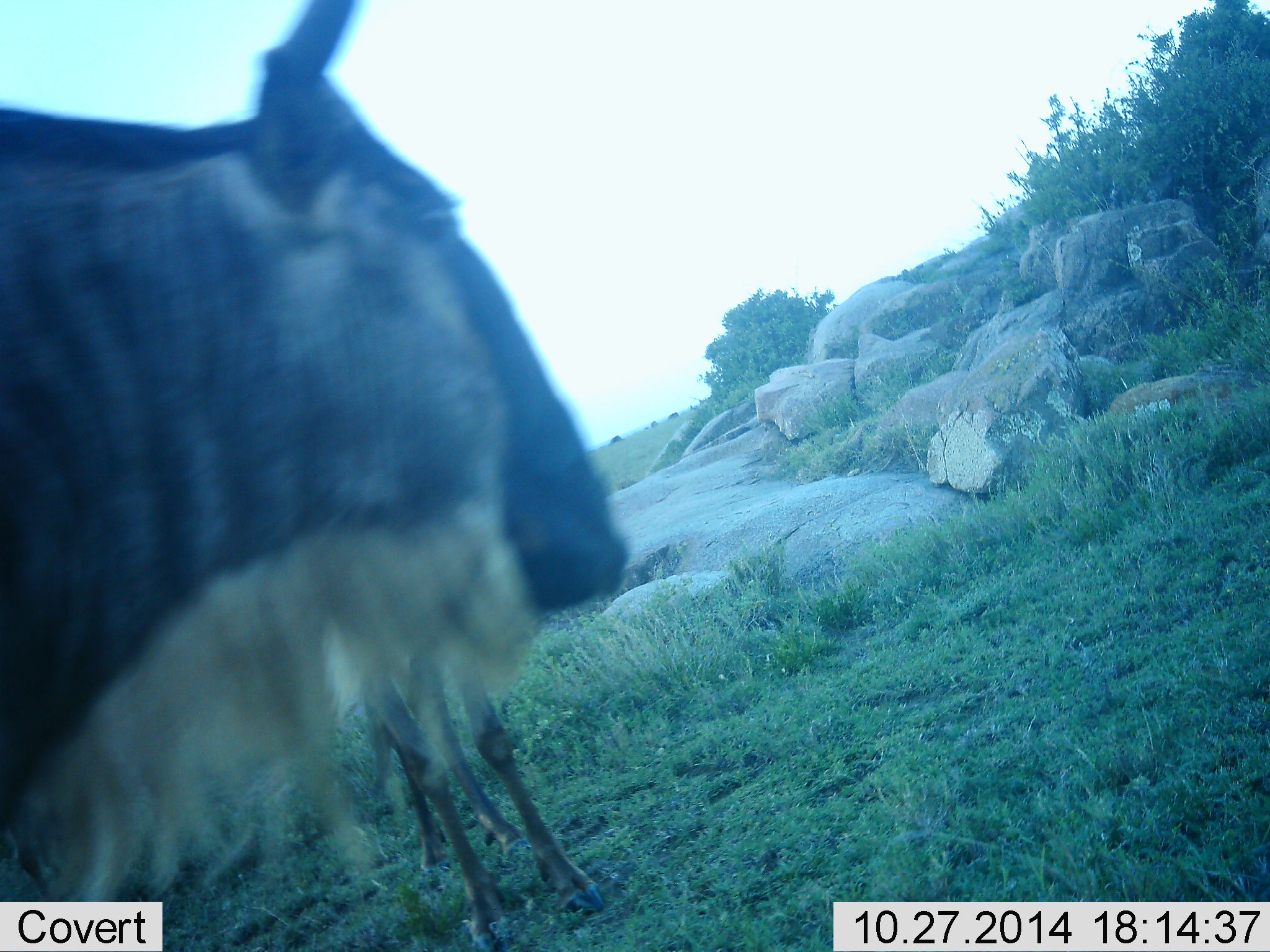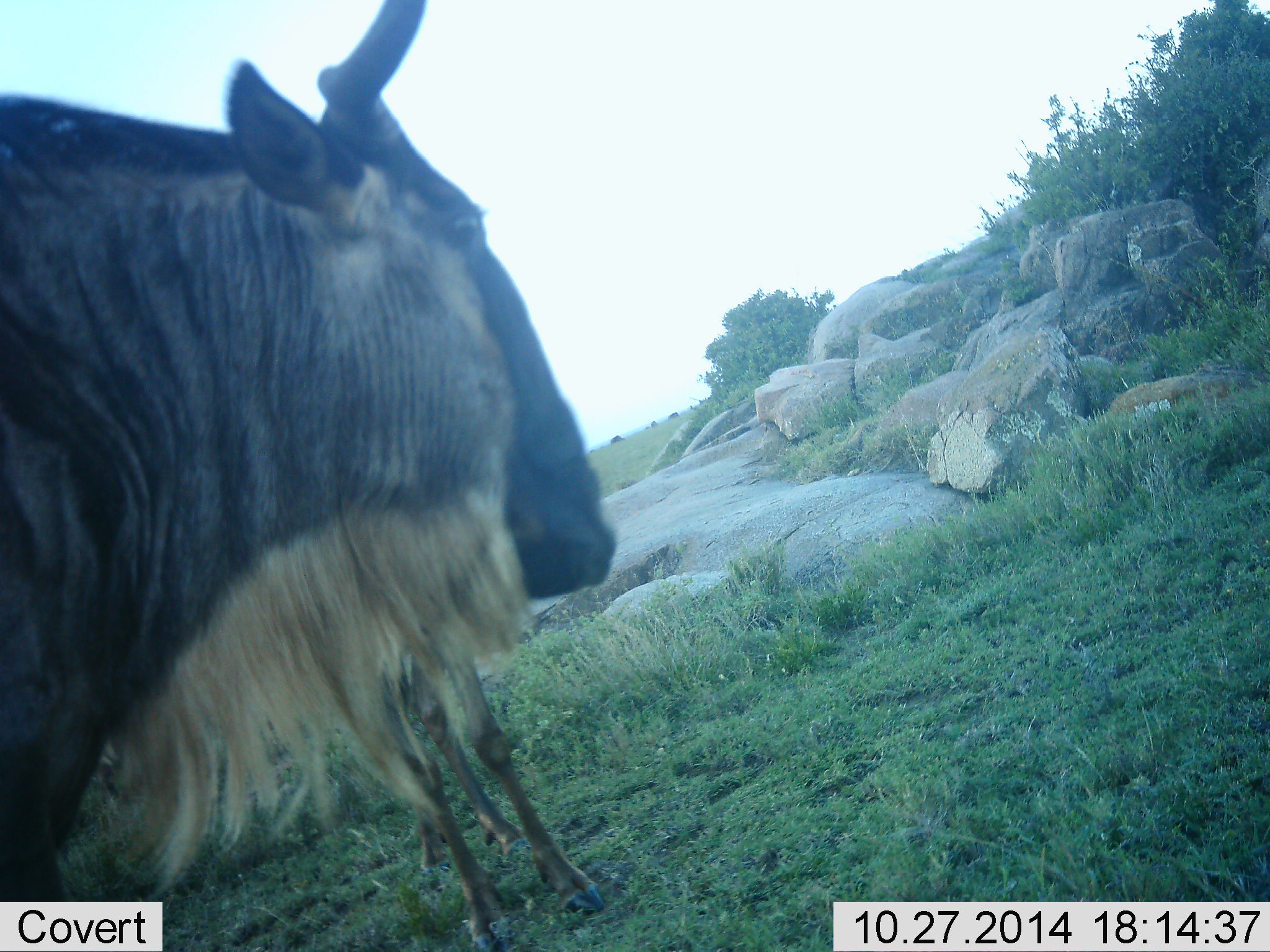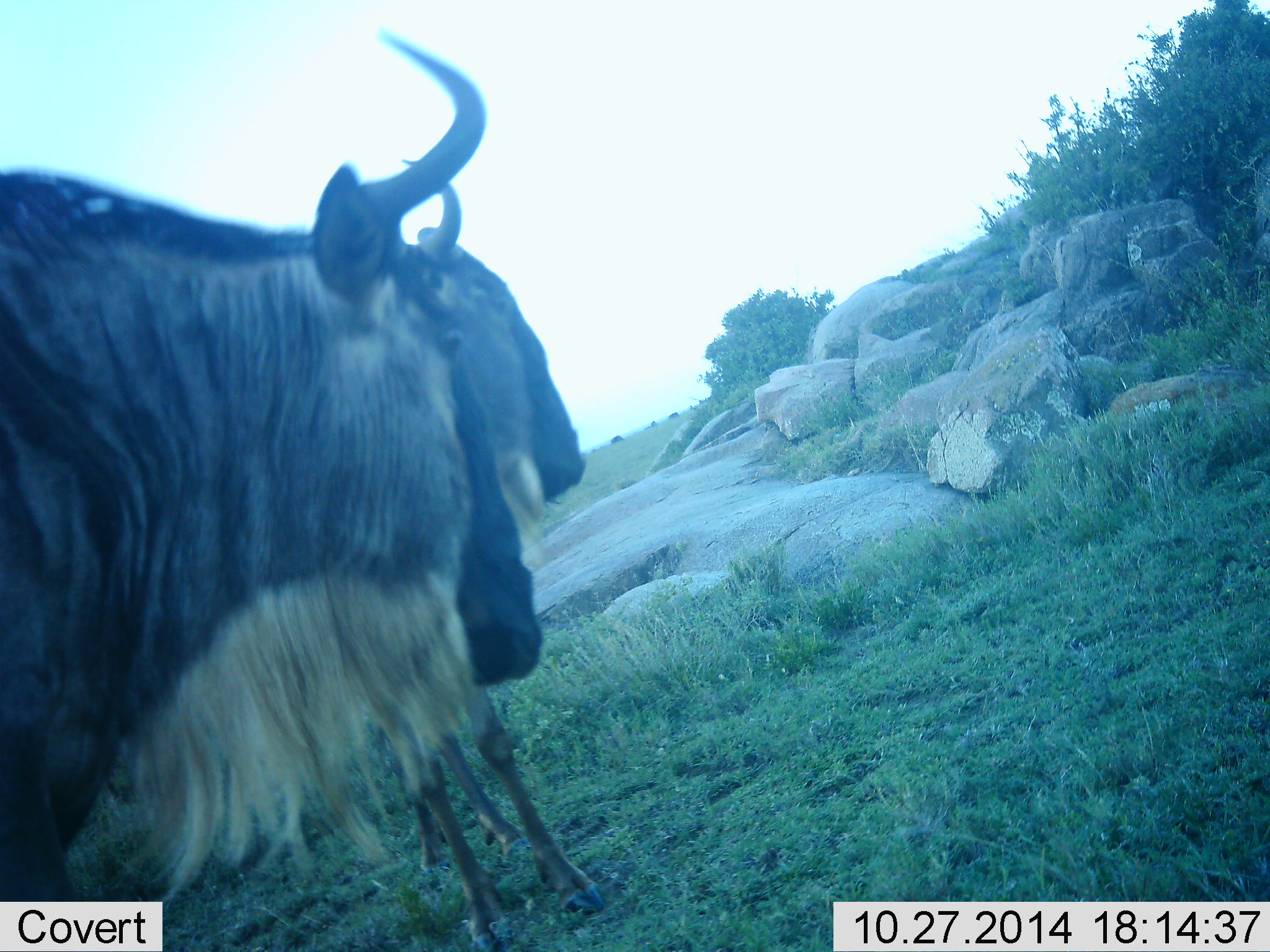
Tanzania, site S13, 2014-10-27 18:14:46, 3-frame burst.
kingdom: Animalia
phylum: Chordata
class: Mammalia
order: Artiodactyla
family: Bovidae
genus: Connochaetes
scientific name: Connochaetes taurinus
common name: blue wildebeest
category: wildebeest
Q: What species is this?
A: Wildebeest (blue wildebeest) (Connochaetes taurinus).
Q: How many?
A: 2.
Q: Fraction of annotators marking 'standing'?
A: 100%.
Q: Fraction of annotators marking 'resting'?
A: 0%.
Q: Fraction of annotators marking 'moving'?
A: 0%.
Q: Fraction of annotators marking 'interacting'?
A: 0%.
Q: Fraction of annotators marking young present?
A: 20%.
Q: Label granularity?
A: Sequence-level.